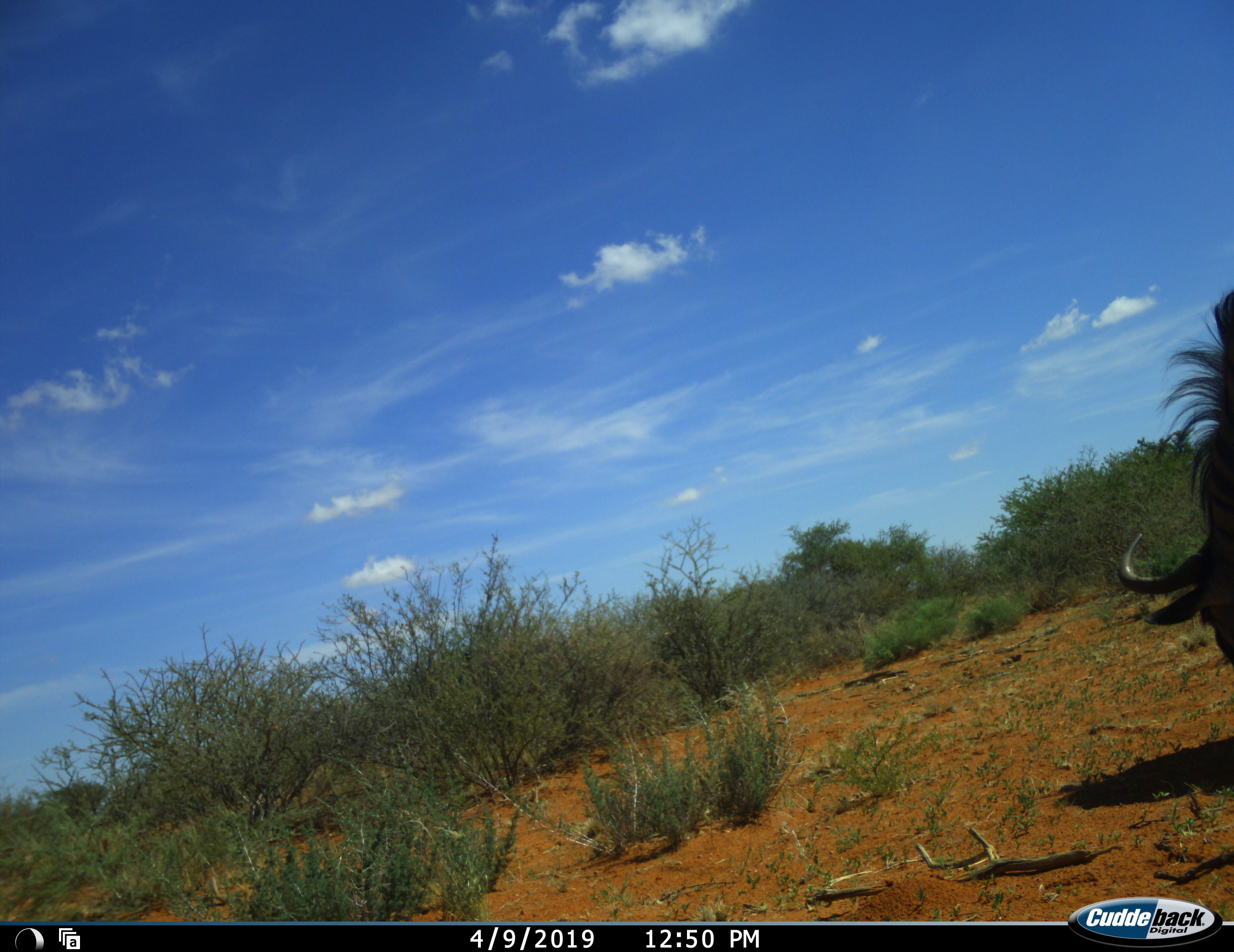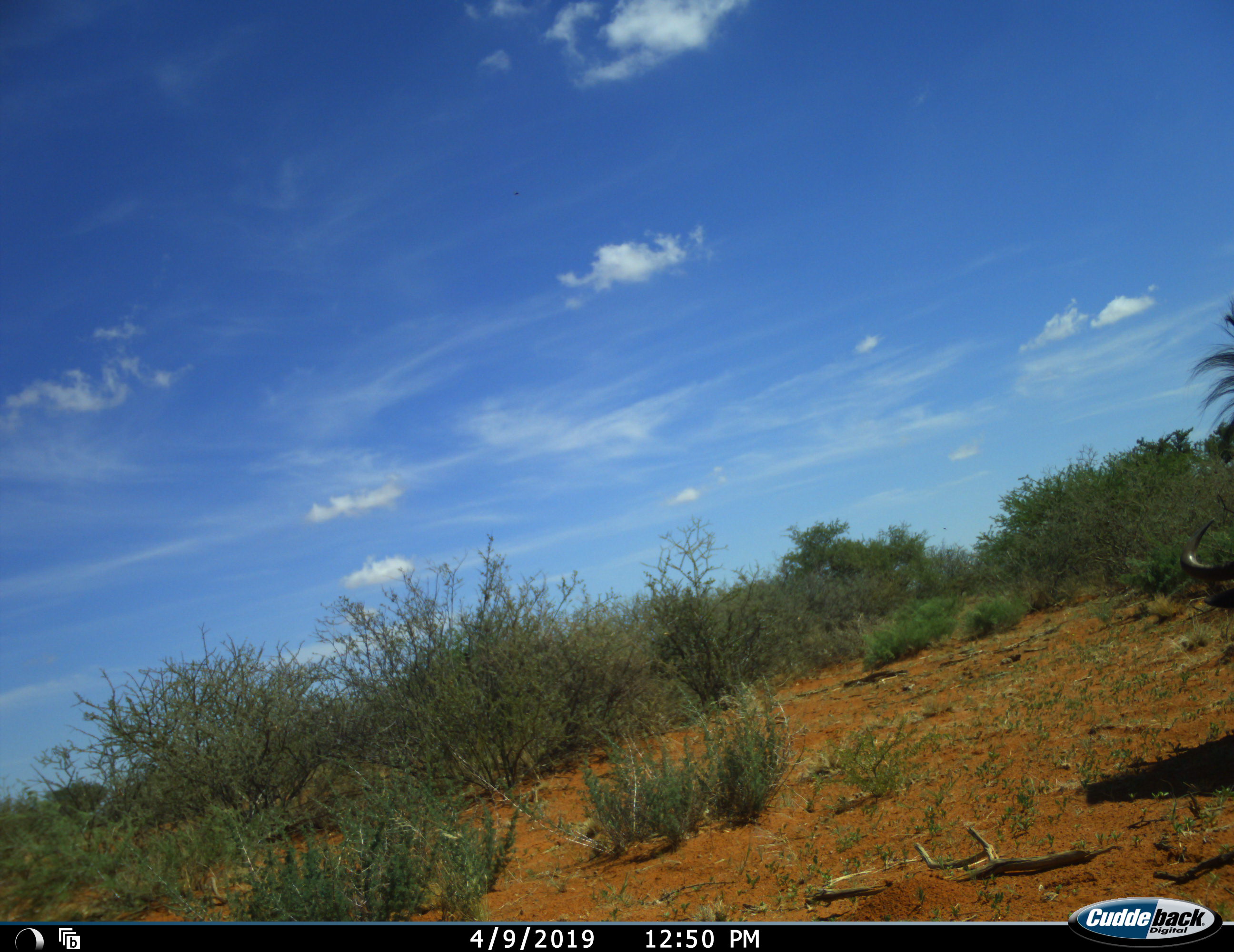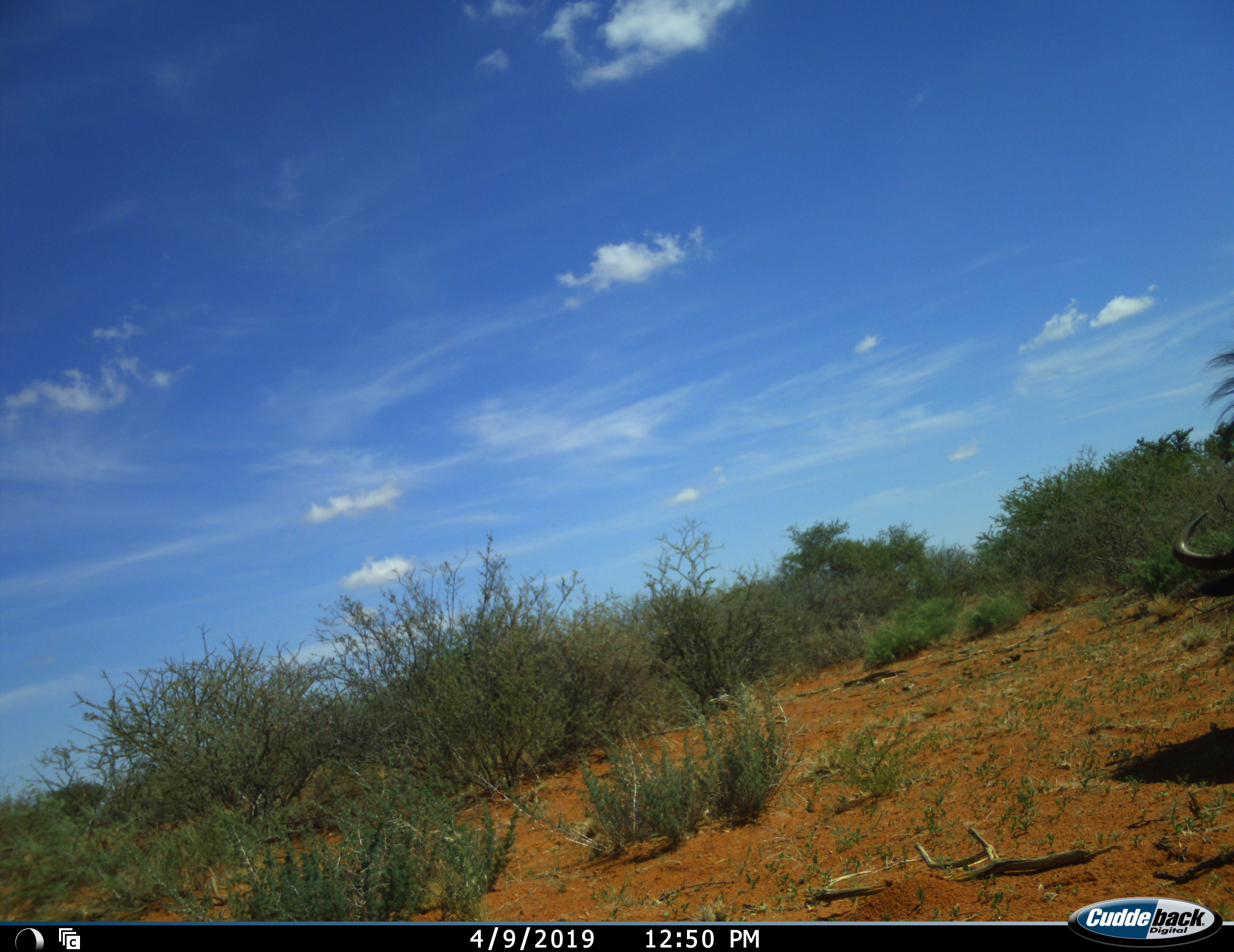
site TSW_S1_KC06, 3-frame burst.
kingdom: Animalia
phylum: Chordata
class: Mammalia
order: Artiodactyla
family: Bovidae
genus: Connochaetes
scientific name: Connochaetes taurinus taurinus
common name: blue wildebeest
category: wildebeestblue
Wildebeestblue (blue wildebeest) (Connochaetes taurinus taurinus), count 1. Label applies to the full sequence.